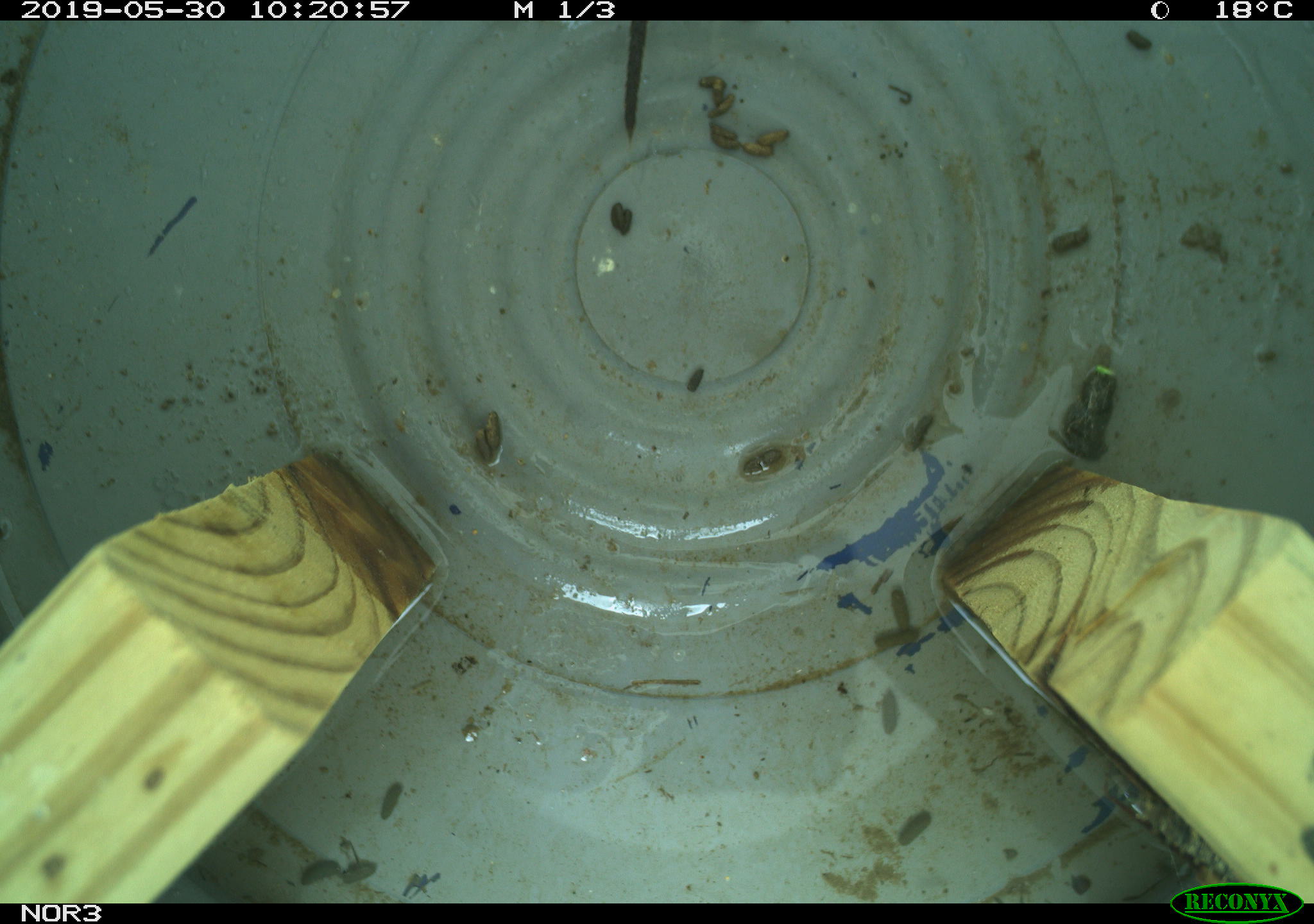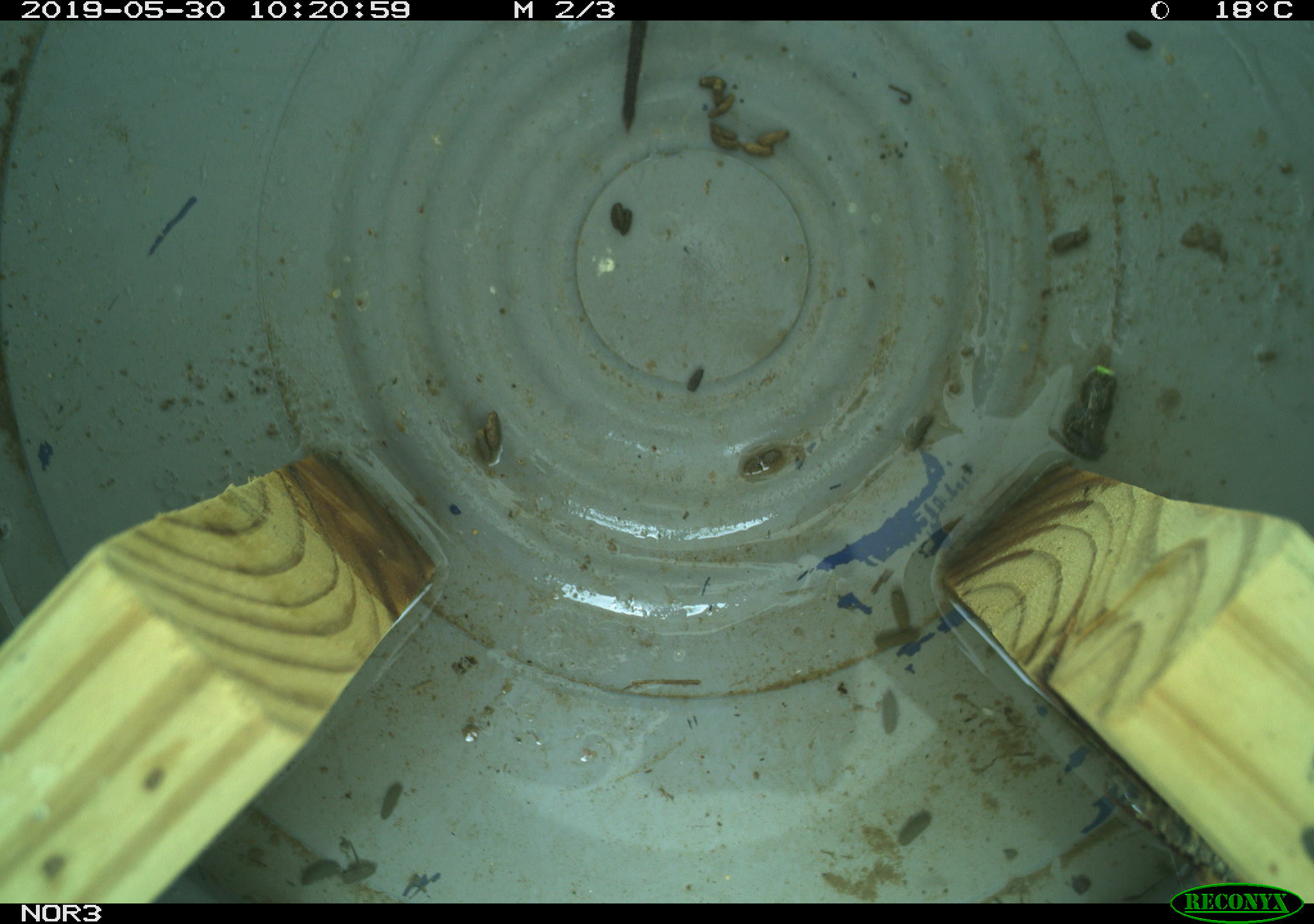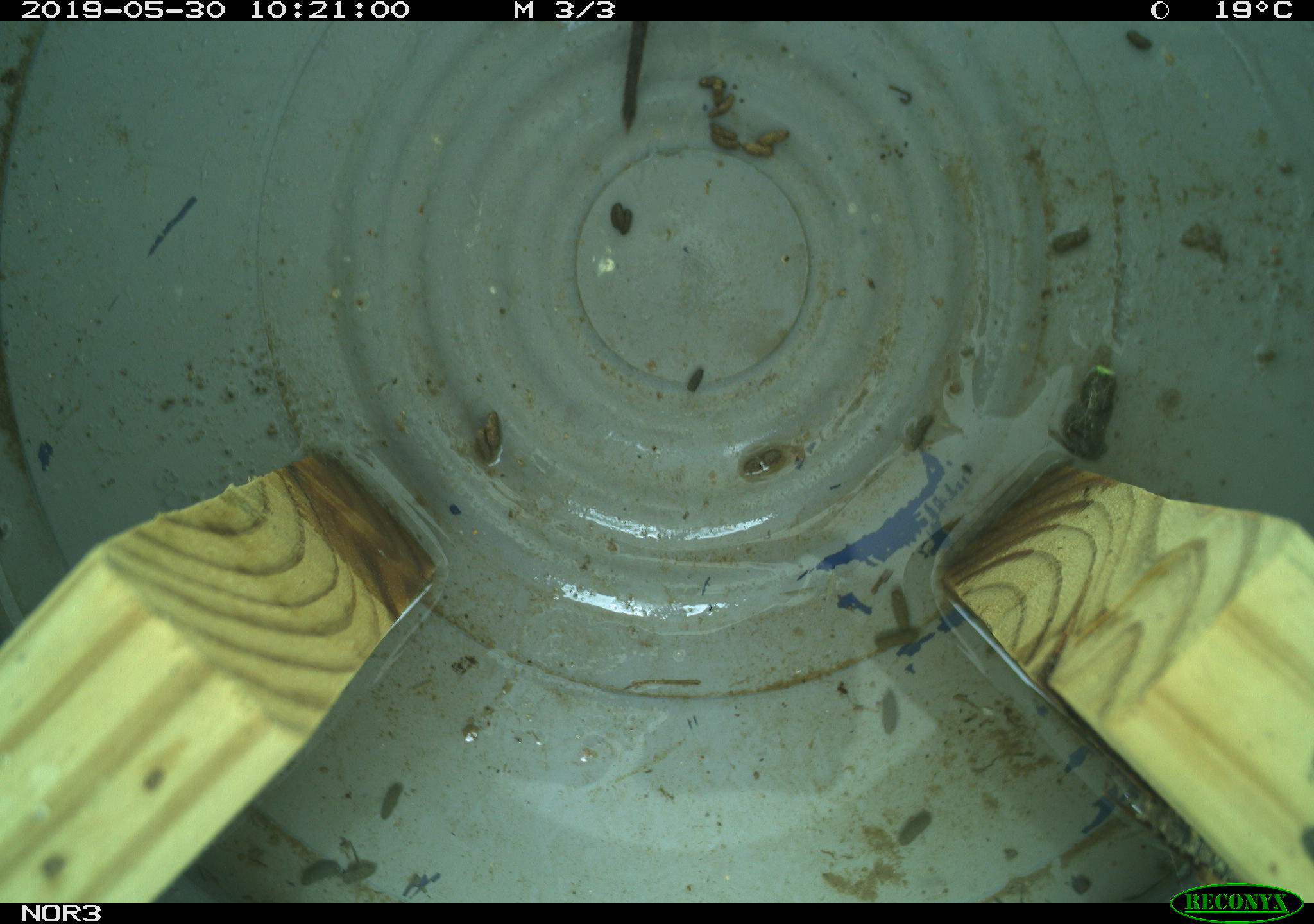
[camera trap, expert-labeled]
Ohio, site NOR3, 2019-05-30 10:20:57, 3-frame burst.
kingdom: Animalia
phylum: Chordata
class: Mammalia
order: Rodentia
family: Cricetidae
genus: Microtus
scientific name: Microtus pennsylvanicus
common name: meadow vole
Meadow vole (Microtus pennsylvanicus).